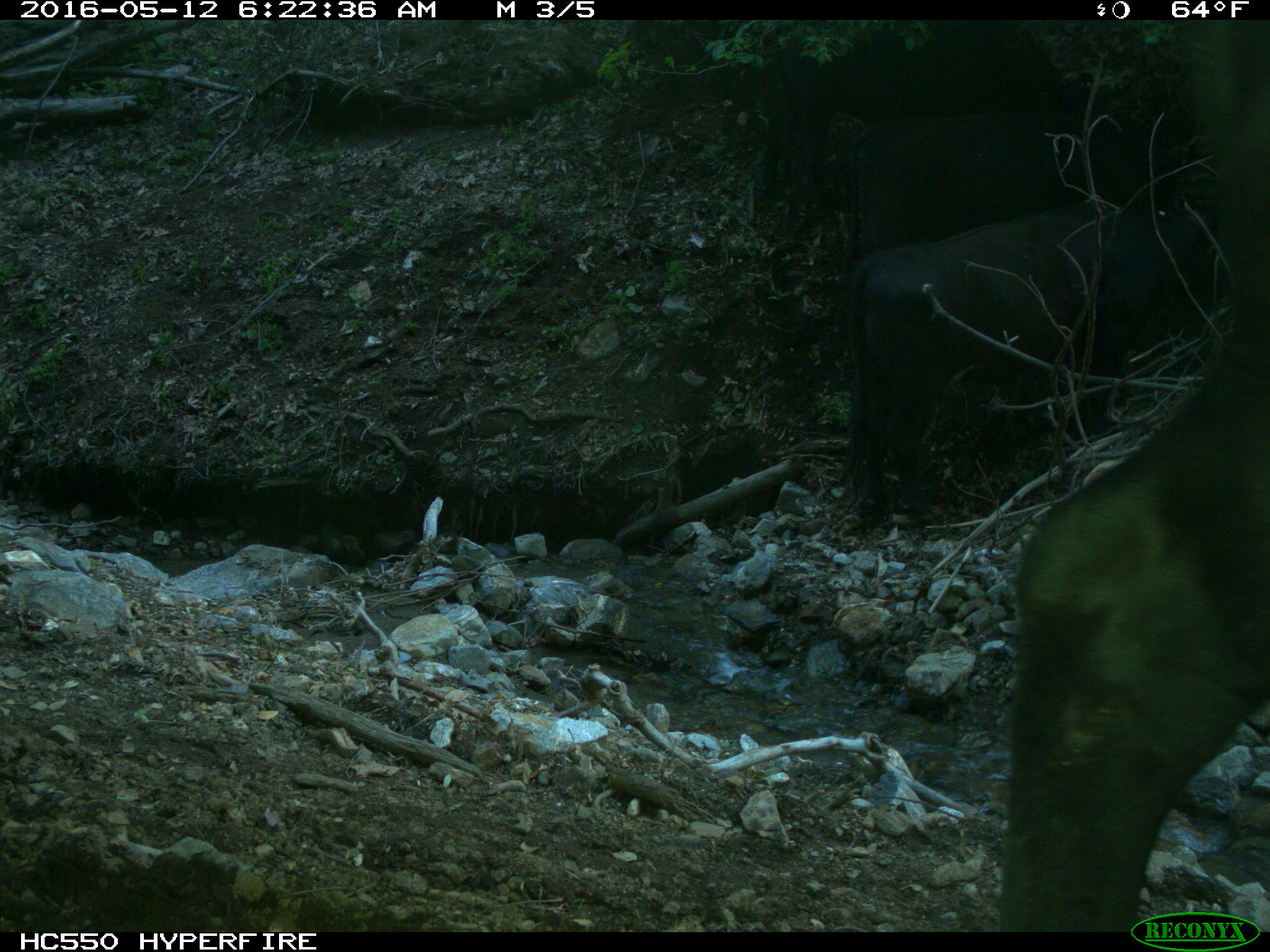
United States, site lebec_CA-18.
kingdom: Animalia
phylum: Chordata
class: Mammalia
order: Artiodactyla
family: Bovidae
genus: Bos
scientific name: Bos taurus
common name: domestic cow